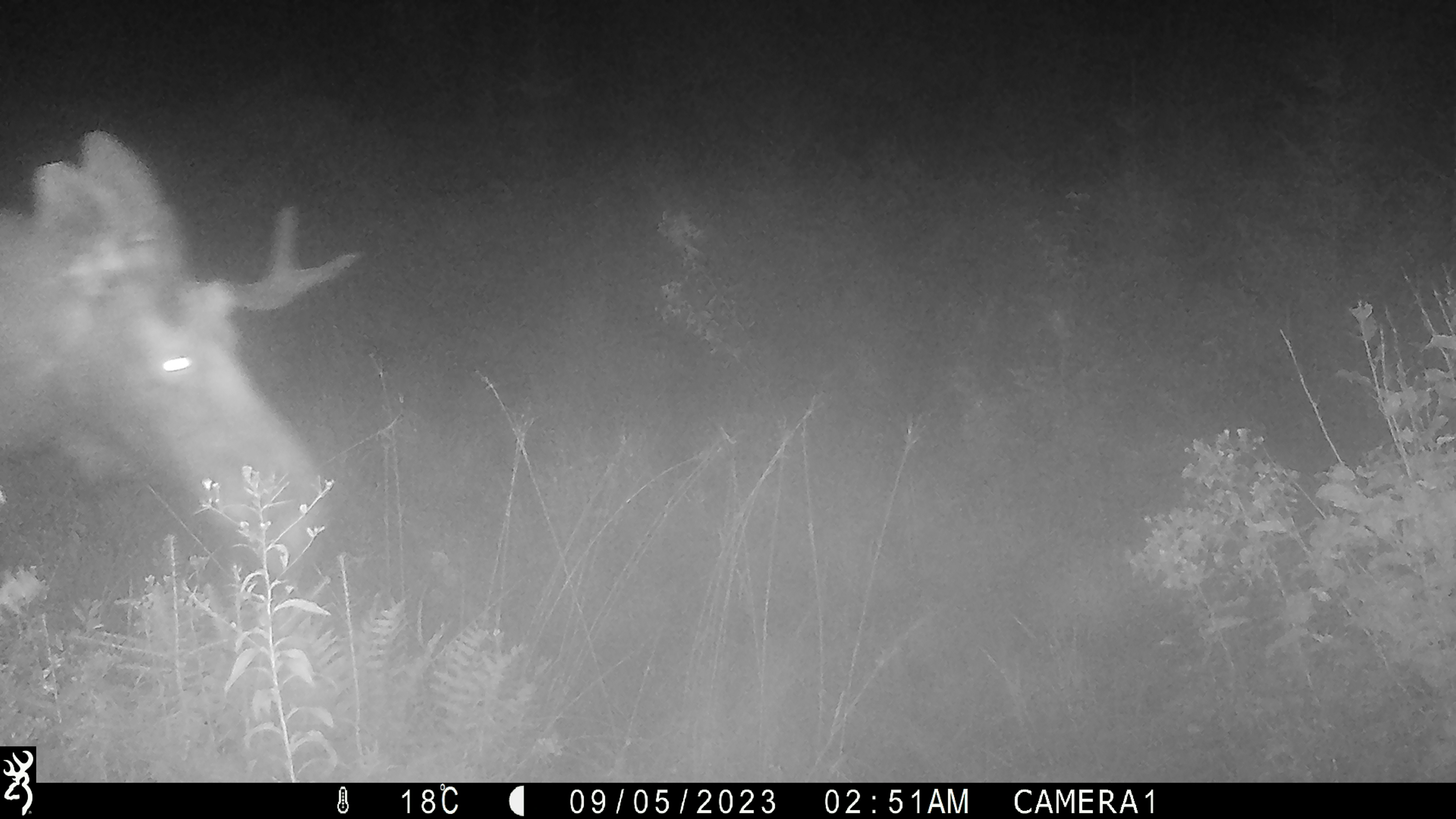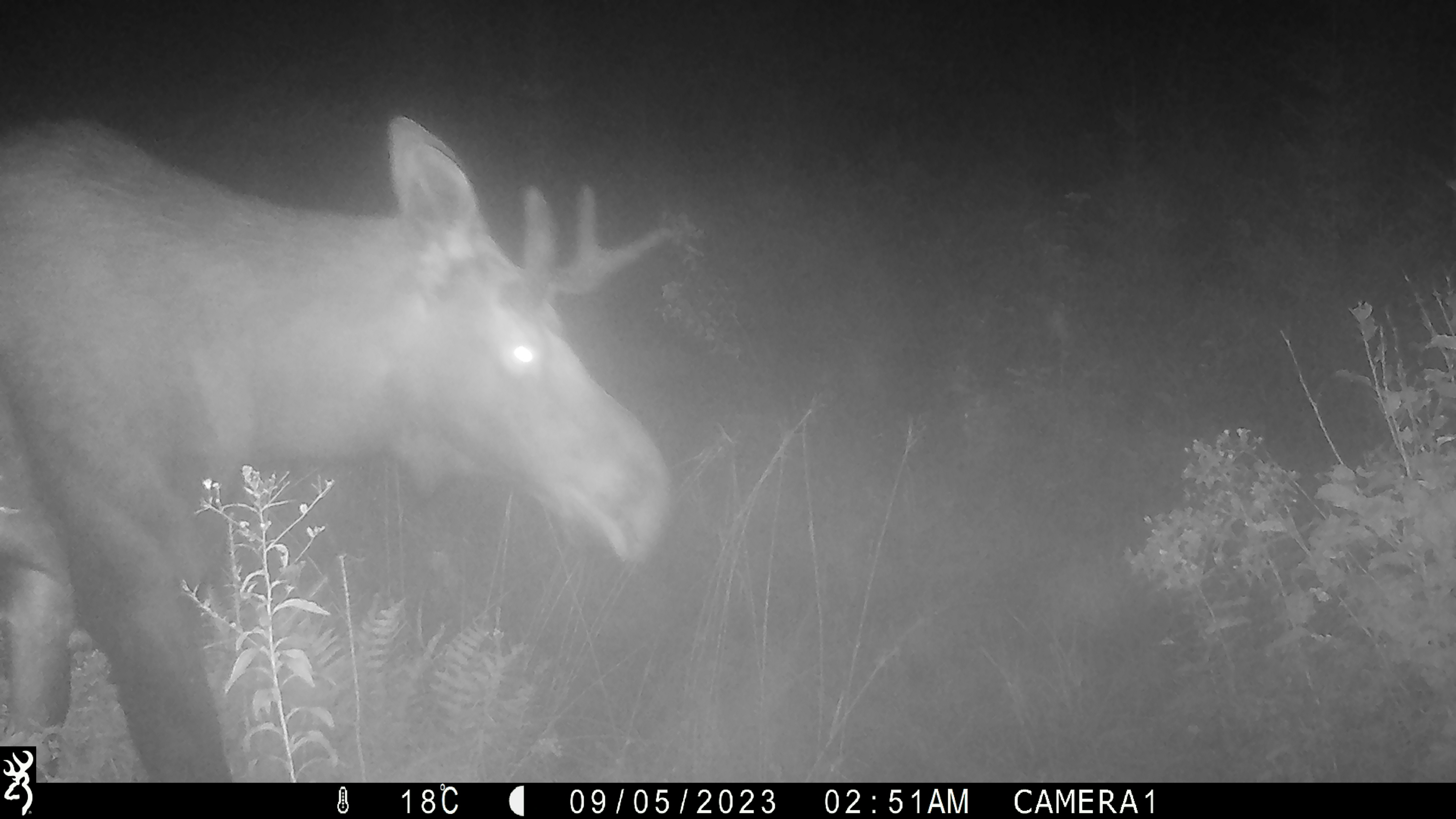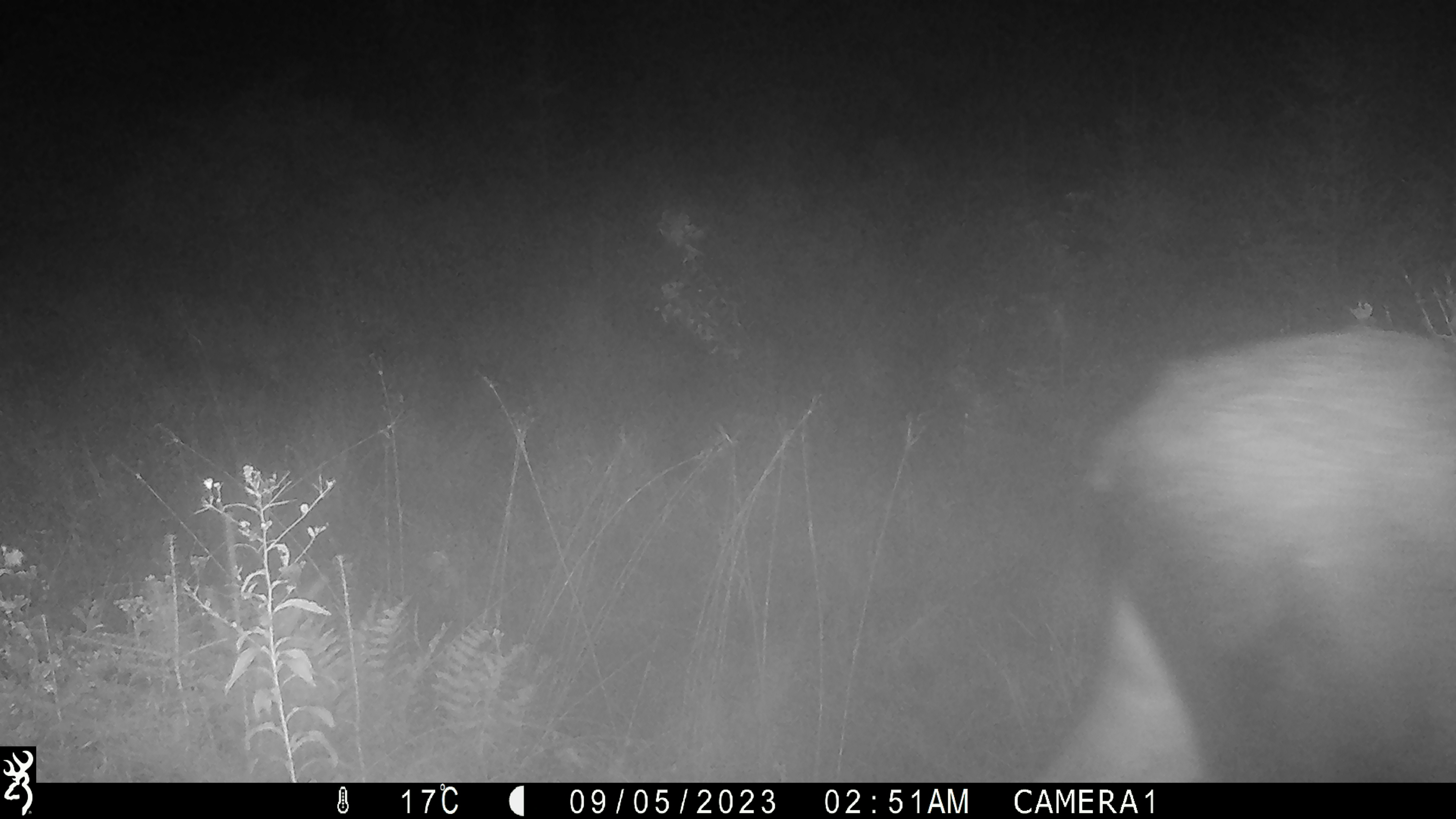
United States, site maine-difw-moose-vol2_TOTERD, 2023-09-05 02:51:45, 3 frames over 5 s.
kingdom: Animalia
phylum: Chordata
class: Mammalia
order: Artiodactyla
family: Cervidae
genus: Alces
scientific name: Alces alces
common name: moose